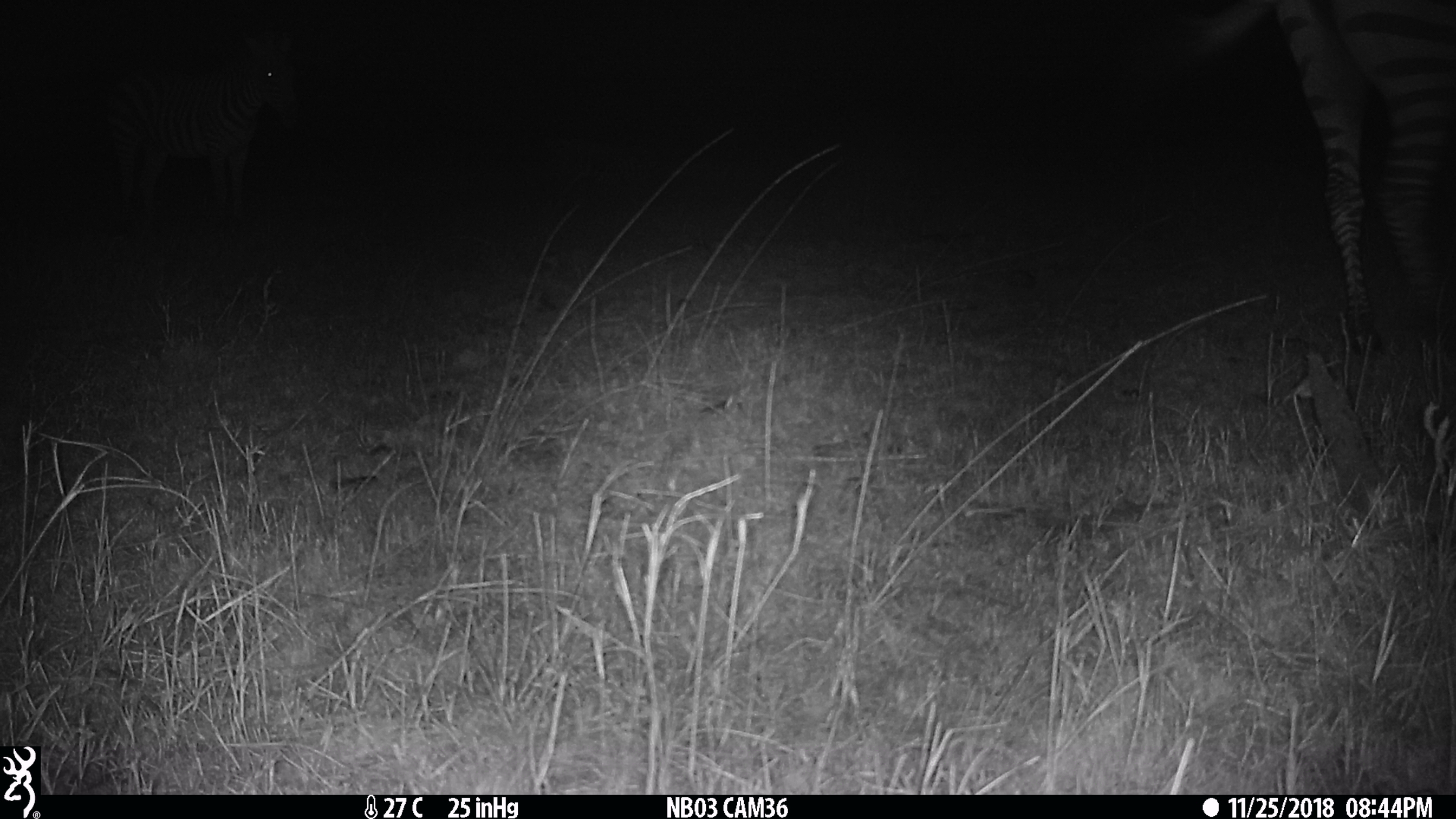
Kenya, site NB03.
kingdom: Animalia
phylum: Chordata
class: Mammalia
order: Perissodactyla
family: Equidae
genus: Equus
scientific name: Equus quagga burchellii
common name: burchell's zebra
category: zebra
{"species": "zebra (burchell's zebra) (Equus quagga burchellii)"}